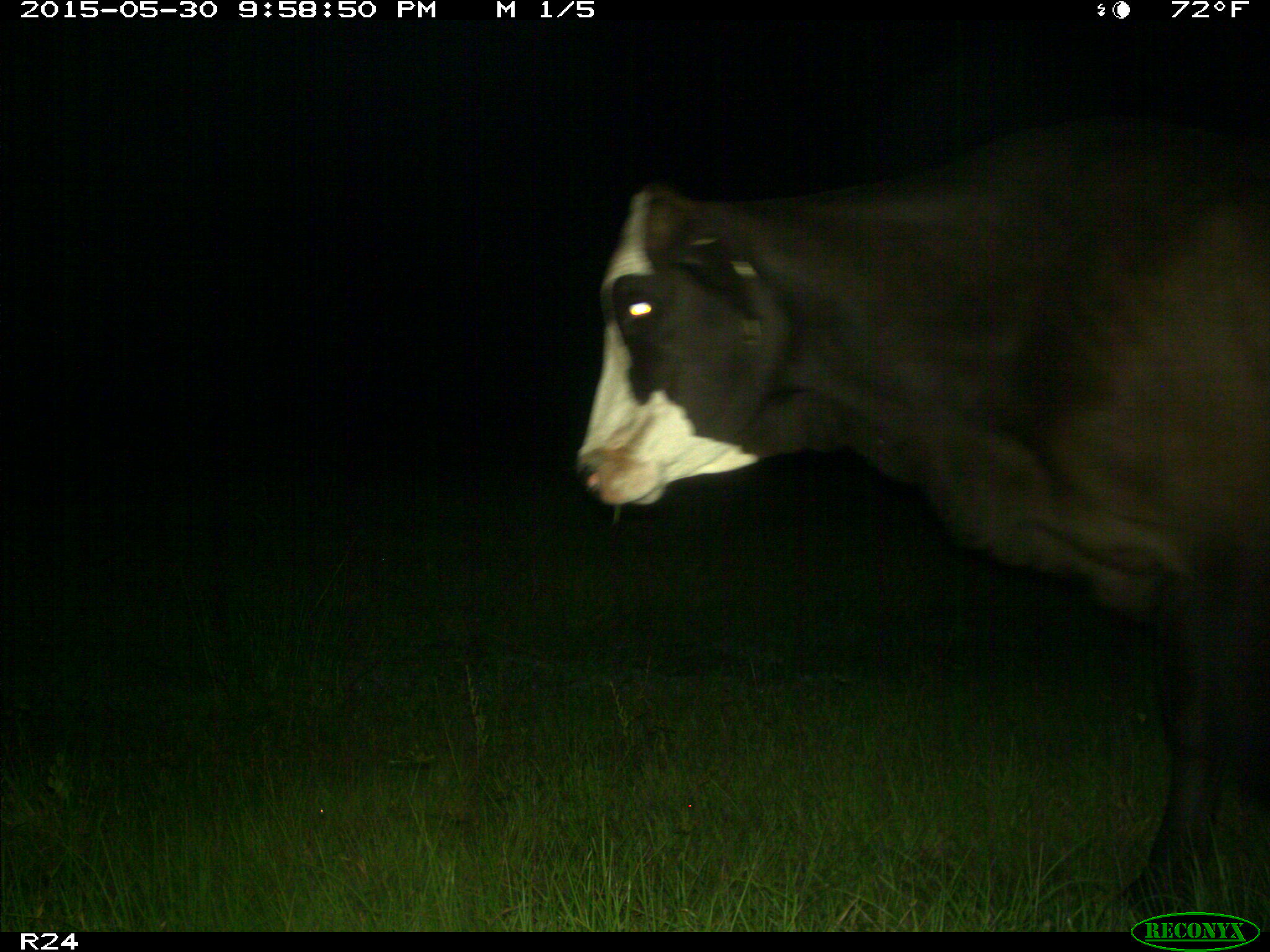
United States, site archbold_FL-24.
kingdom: Animalia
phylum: Chordata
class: Mammalia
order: Artiodactyla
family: Bovidae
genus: Bos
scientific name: Bos taurus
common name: domestic cow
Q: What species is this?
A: Bos taurus (domestic cow).